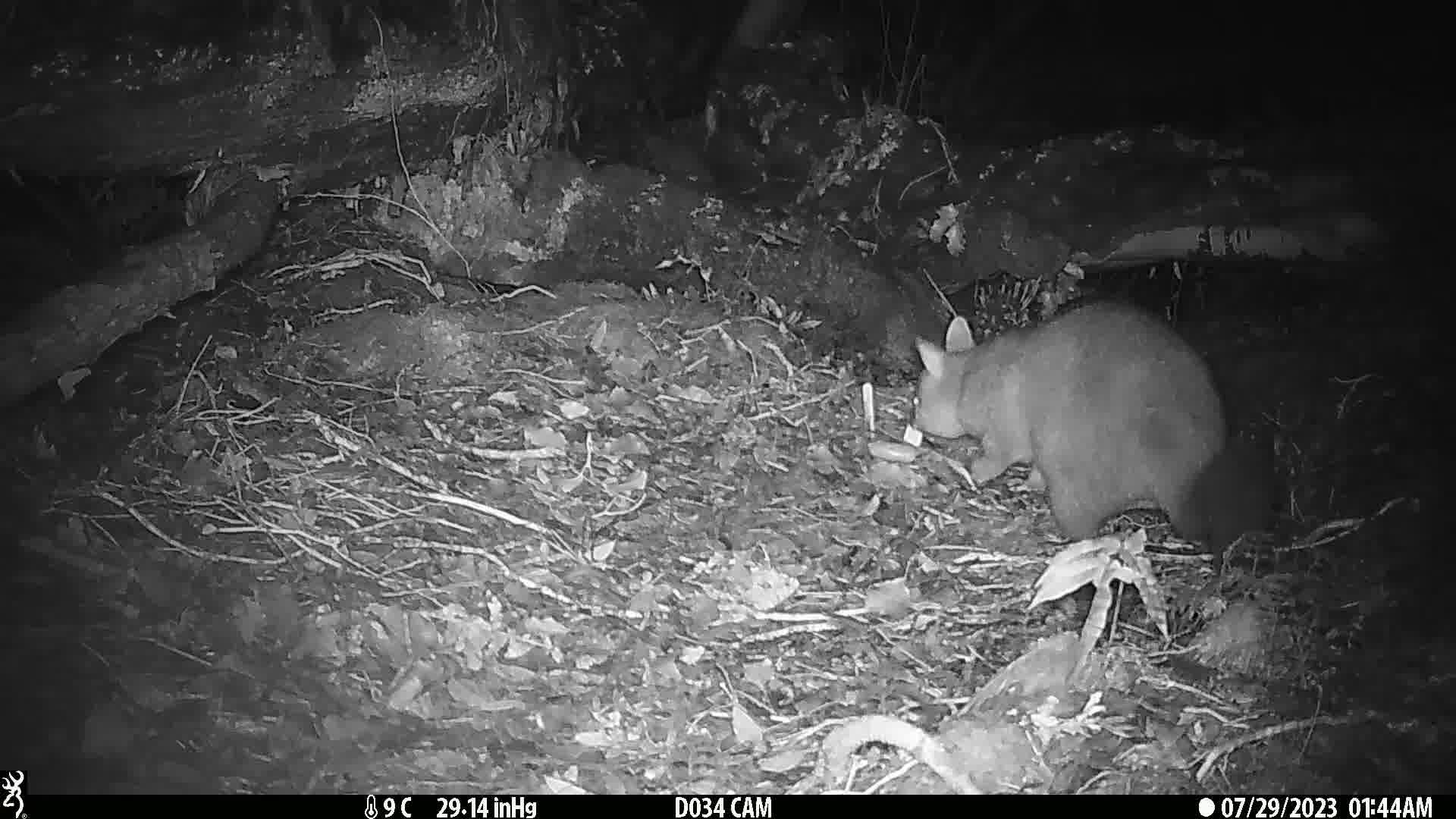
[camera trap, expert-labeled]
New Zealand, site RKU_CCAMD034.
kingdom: Animalia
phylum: Chordata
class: Mammalia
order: Diprotodontia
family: Phalangeridae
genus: Trichosurus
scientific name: Trichosurus vulpecula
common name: common brushtail possum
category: possum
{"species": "possum (common brushtail possum) (Trichosurus vulpecula)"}